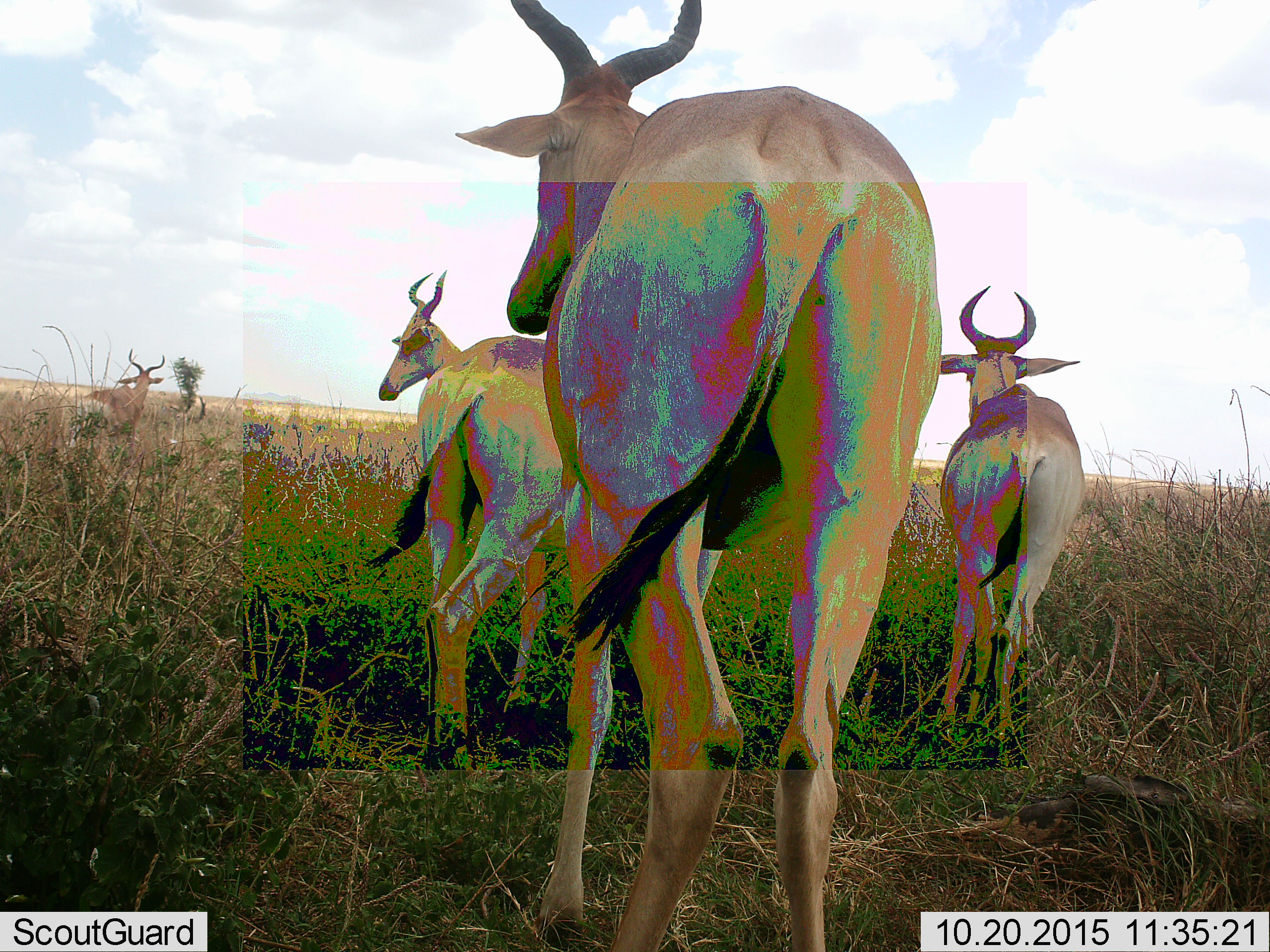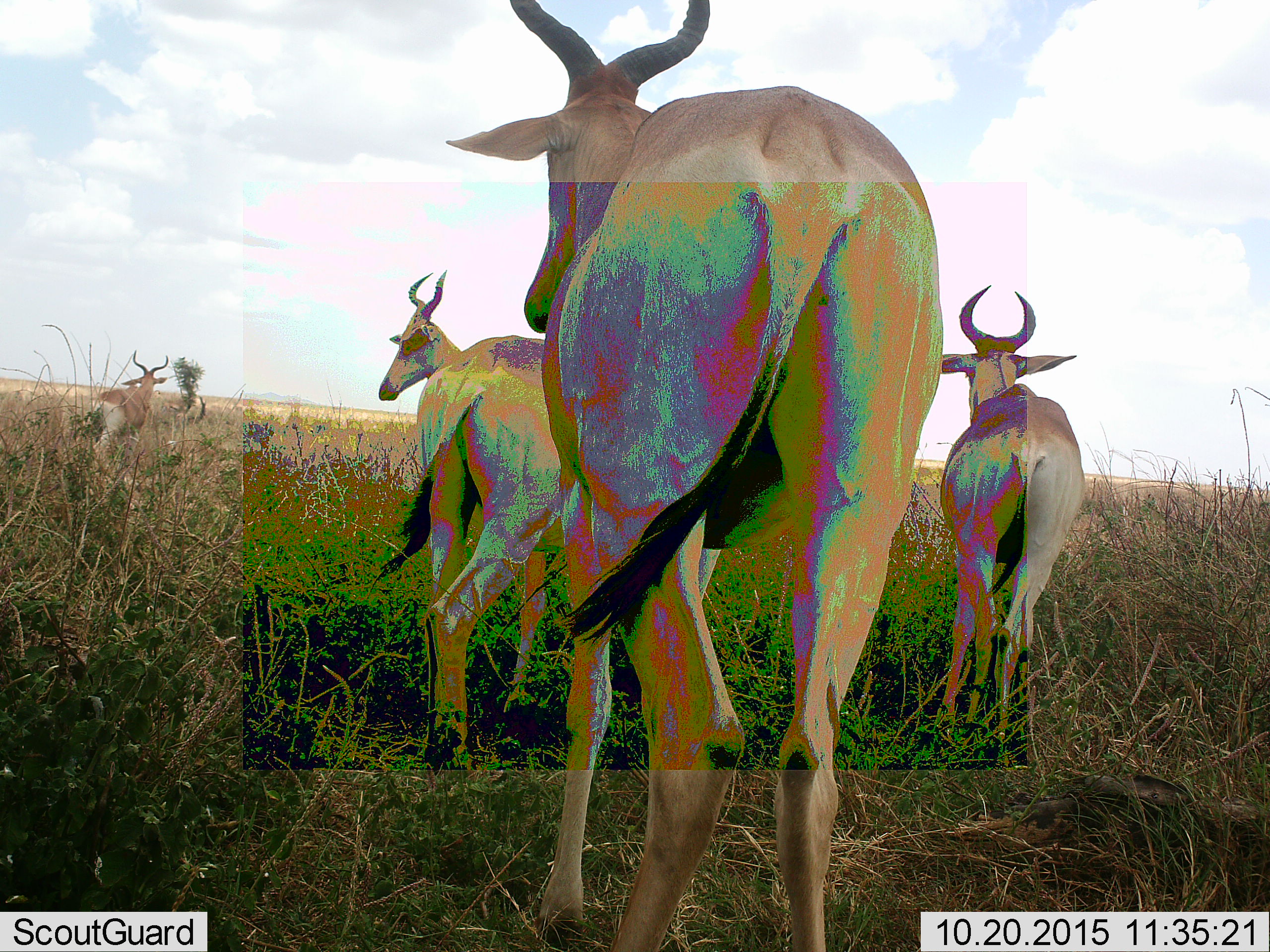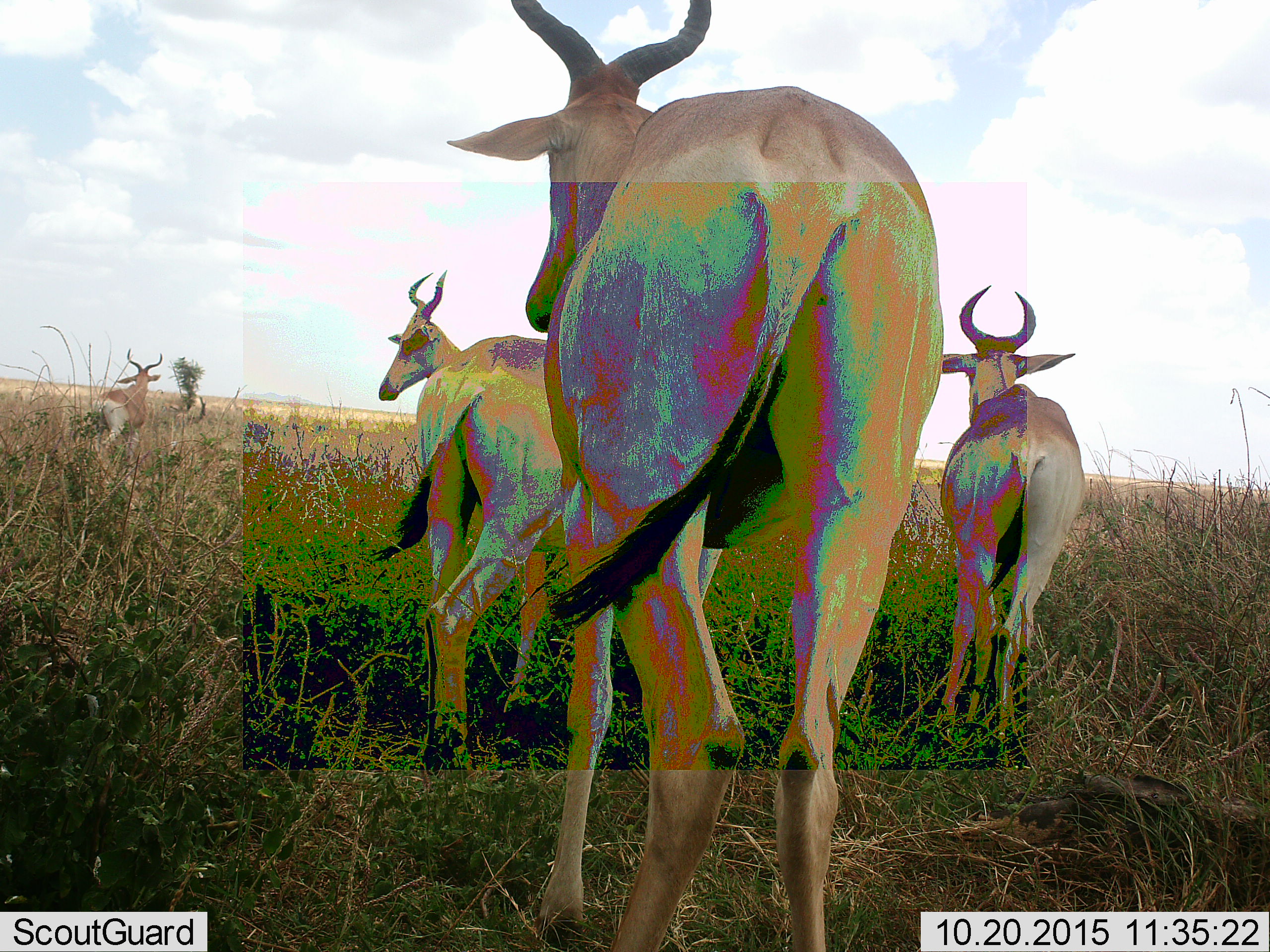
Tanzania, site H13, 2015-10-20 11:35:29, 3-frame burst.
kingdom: Animalia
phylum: Chordata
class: Mammalia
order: Artiodactyla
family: Bovidae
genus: Alcelaphus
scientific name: Alcelaphus buselaphus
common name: hartebeest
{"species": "hartebeest (Alcelaphus buselaphus)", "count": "5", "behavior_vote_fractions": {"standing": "90%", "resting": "0%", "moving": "20%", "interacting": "0%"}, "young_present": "0%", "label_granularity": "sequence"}